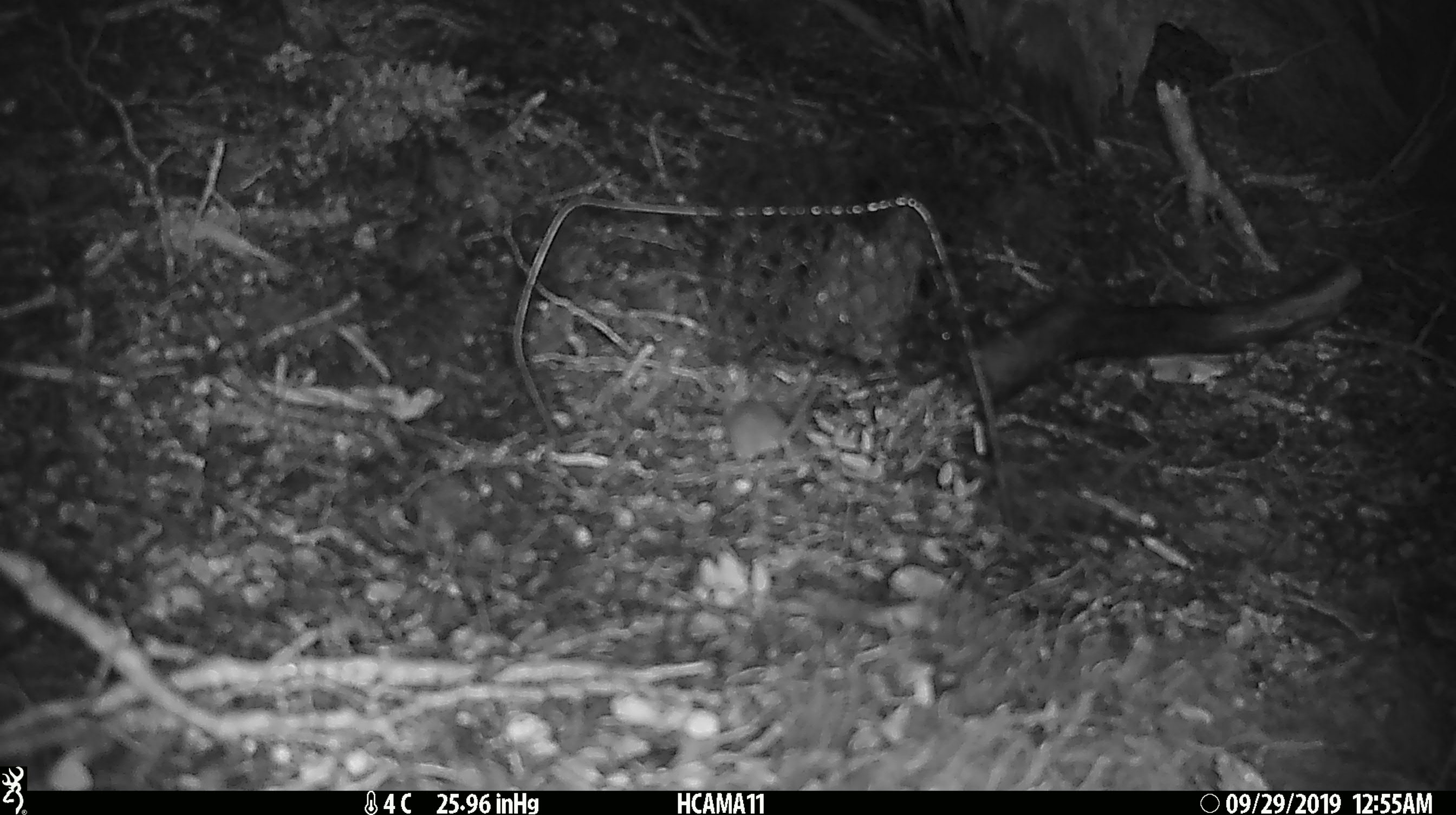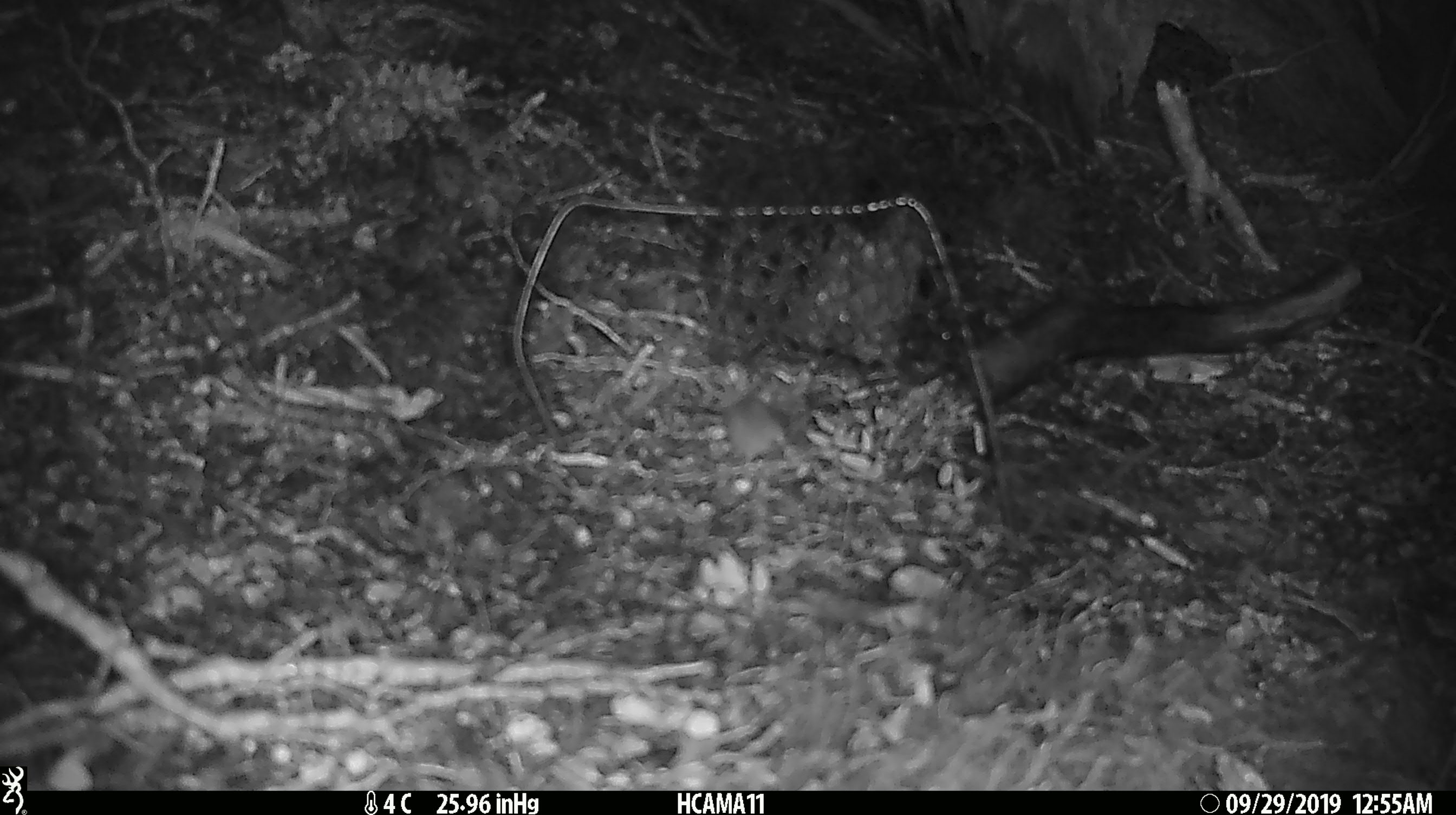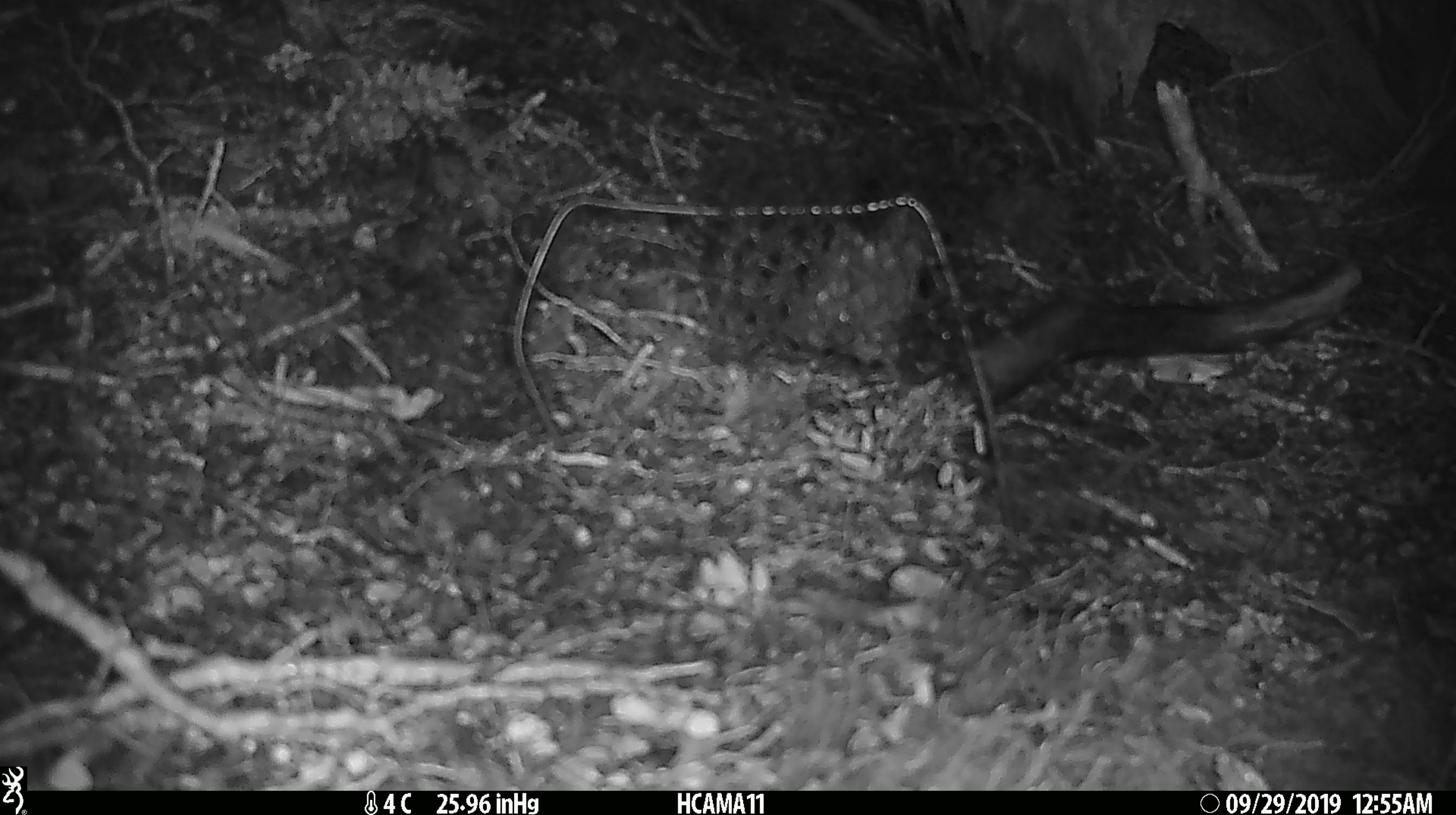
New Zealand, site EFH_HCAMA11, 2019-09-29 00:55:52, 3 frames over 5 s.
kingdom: Animalia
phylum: Chordata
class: Mammalia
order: Rodentia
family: Muridae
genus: Mus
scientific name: Mus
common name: mouse